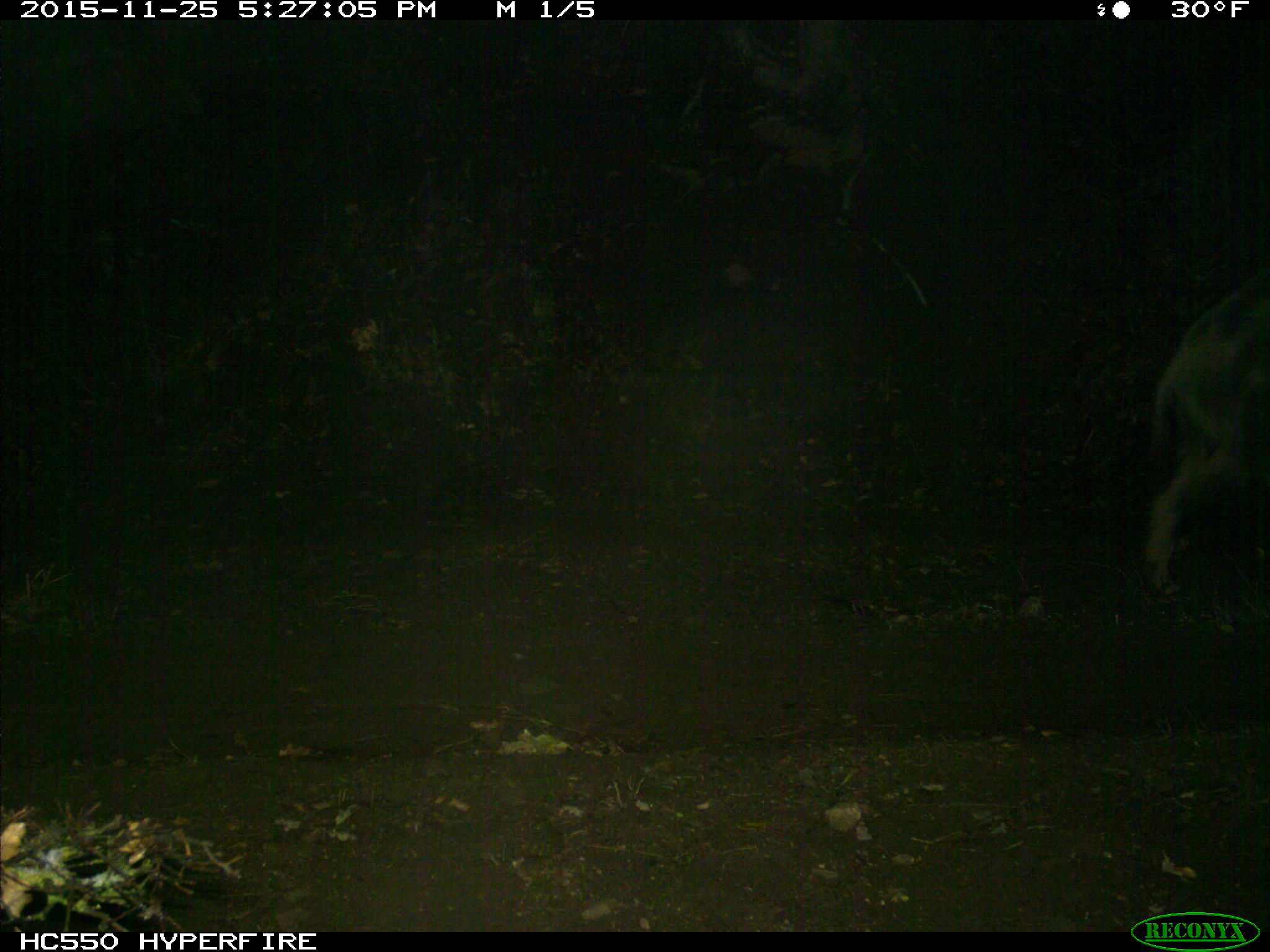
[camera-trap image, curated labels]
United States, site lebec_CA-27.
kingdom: Animalia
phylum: Chordata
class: Mammalia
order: Artiodactyla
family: Suidae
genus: Sus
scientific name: Sus scrofa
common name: wild boar